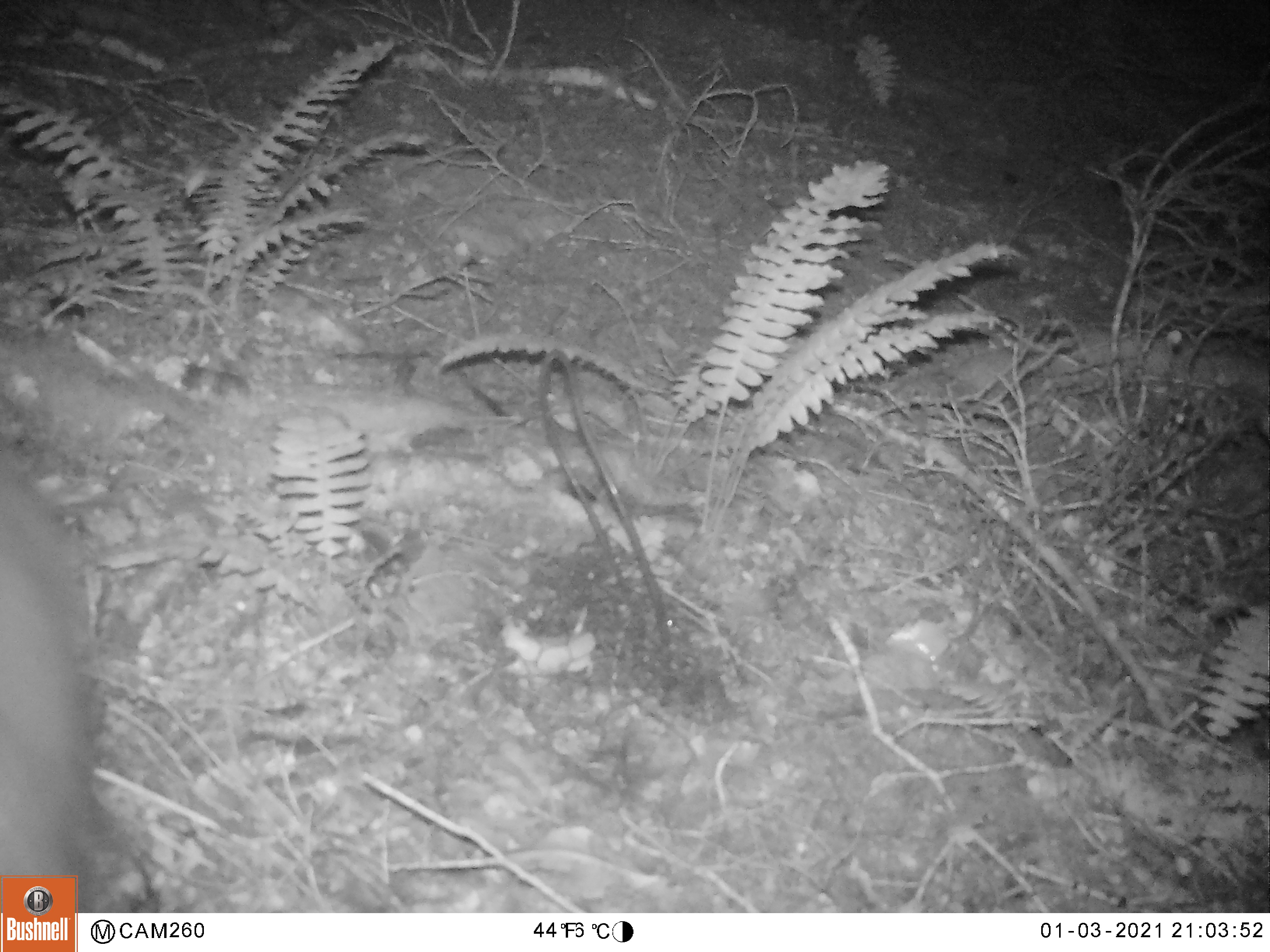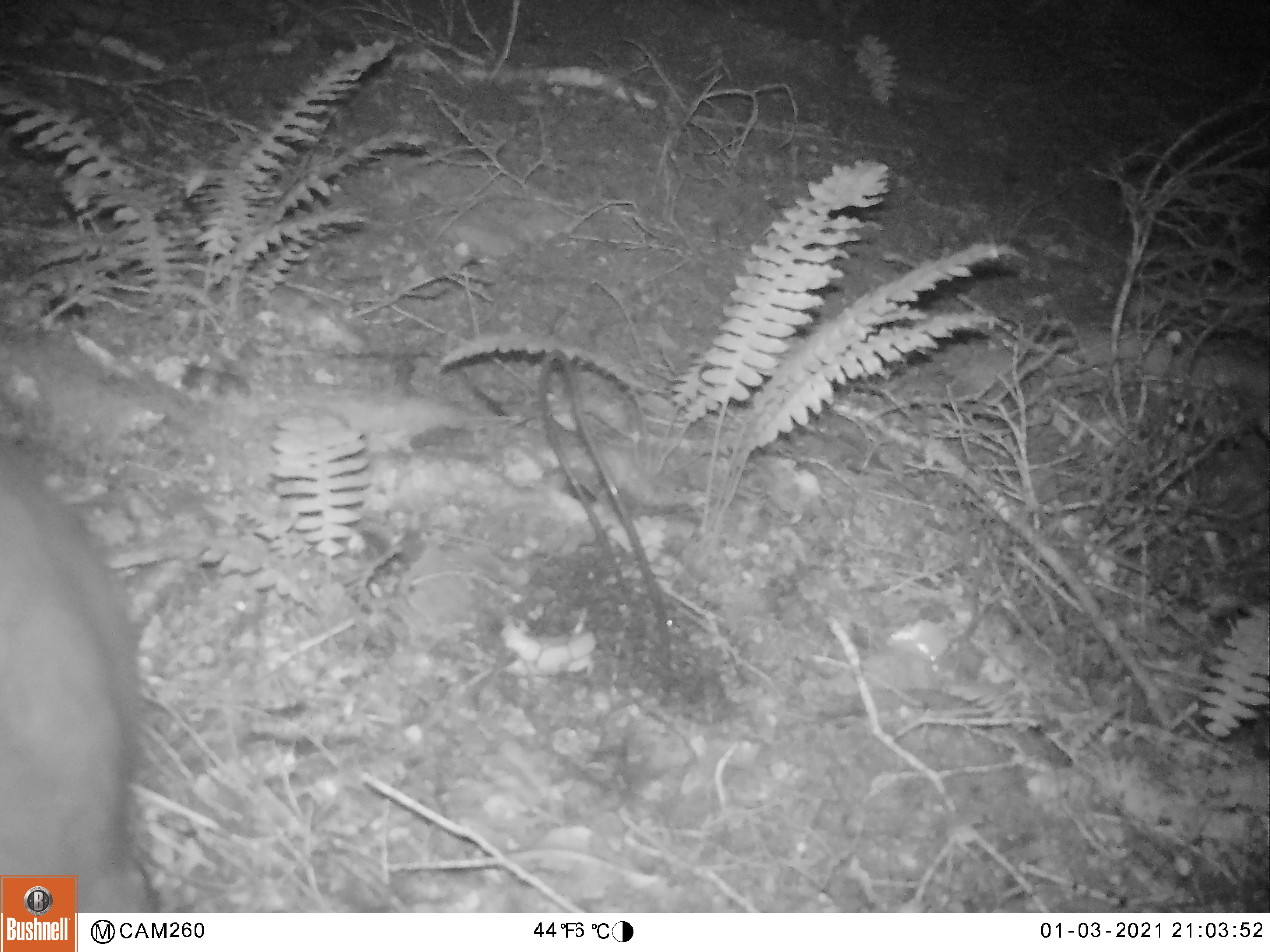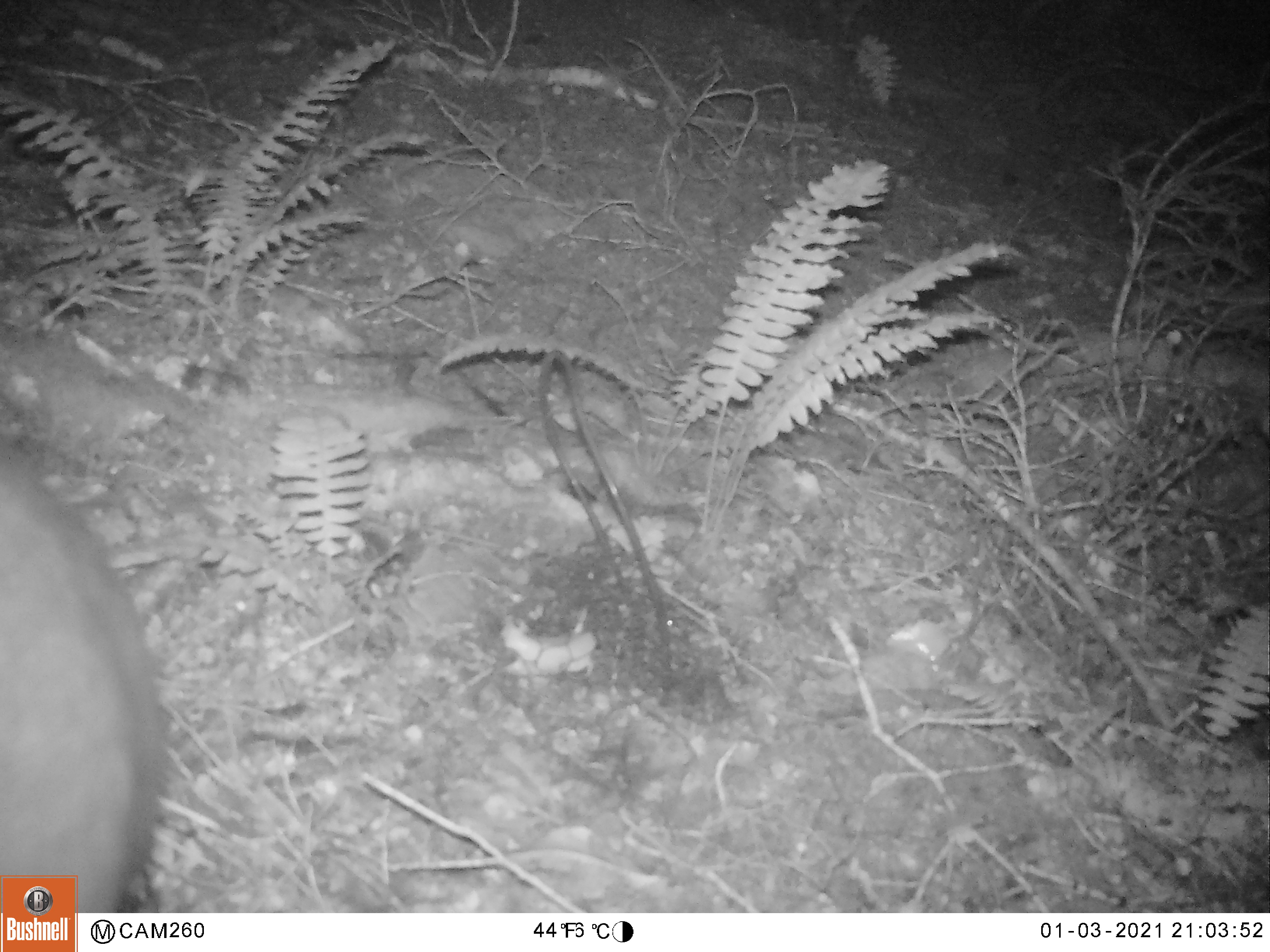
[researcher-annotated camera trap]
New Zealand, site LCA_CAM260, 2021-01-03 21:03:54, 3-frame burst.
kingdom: Animalia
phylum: Chordata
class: Mammalia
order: Diprotodontia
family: Phalangeridae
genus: Trichosurus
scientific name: Trichosurus vulpecula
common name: common brushtail possum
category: possum